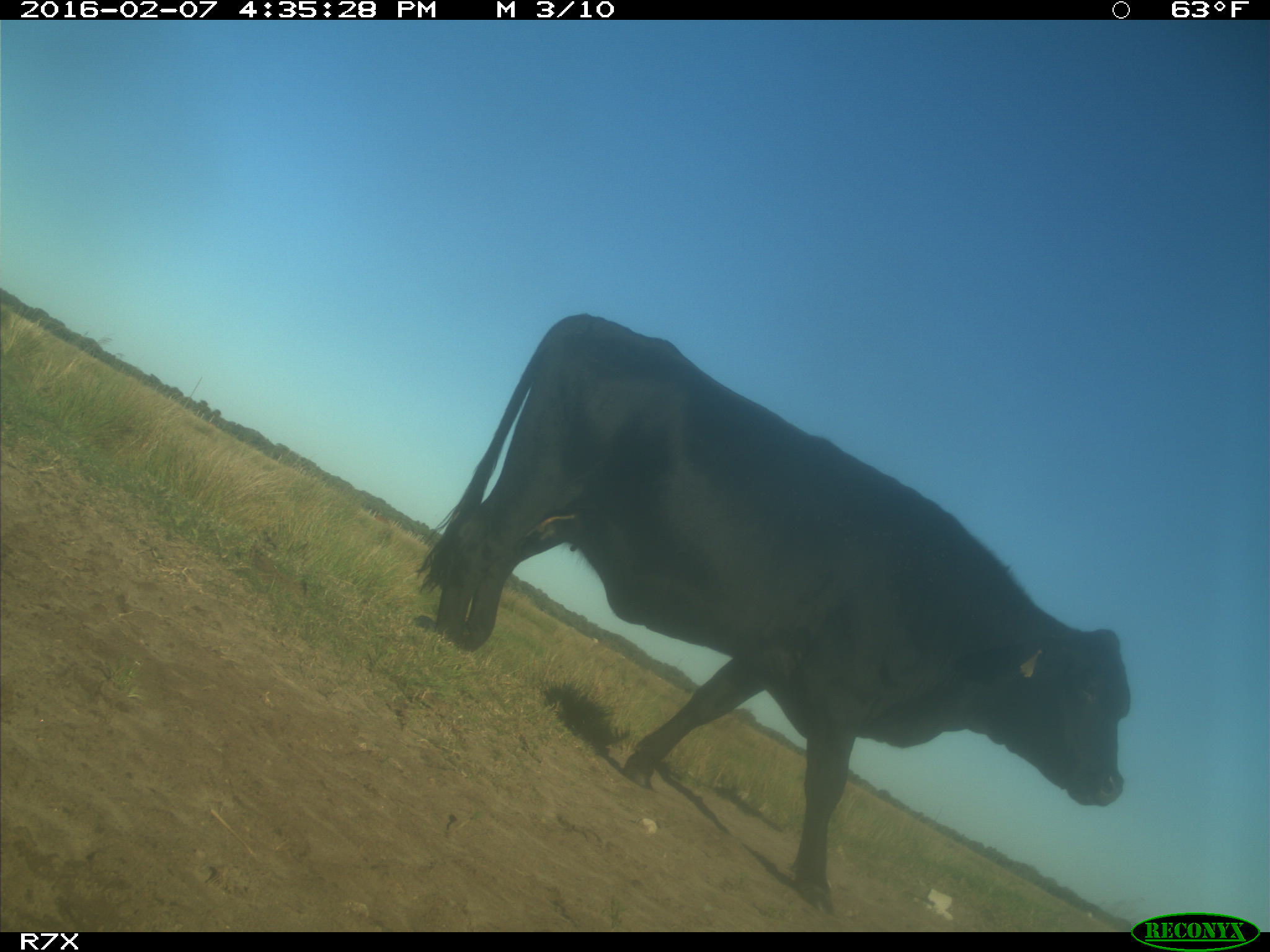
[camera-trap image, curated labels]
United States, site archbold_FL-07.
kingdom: Animalia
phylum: Chordata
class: Mammalia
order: Artiodactyla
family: Bovidae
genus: Bos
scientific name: Bos taurus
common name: domestic cow